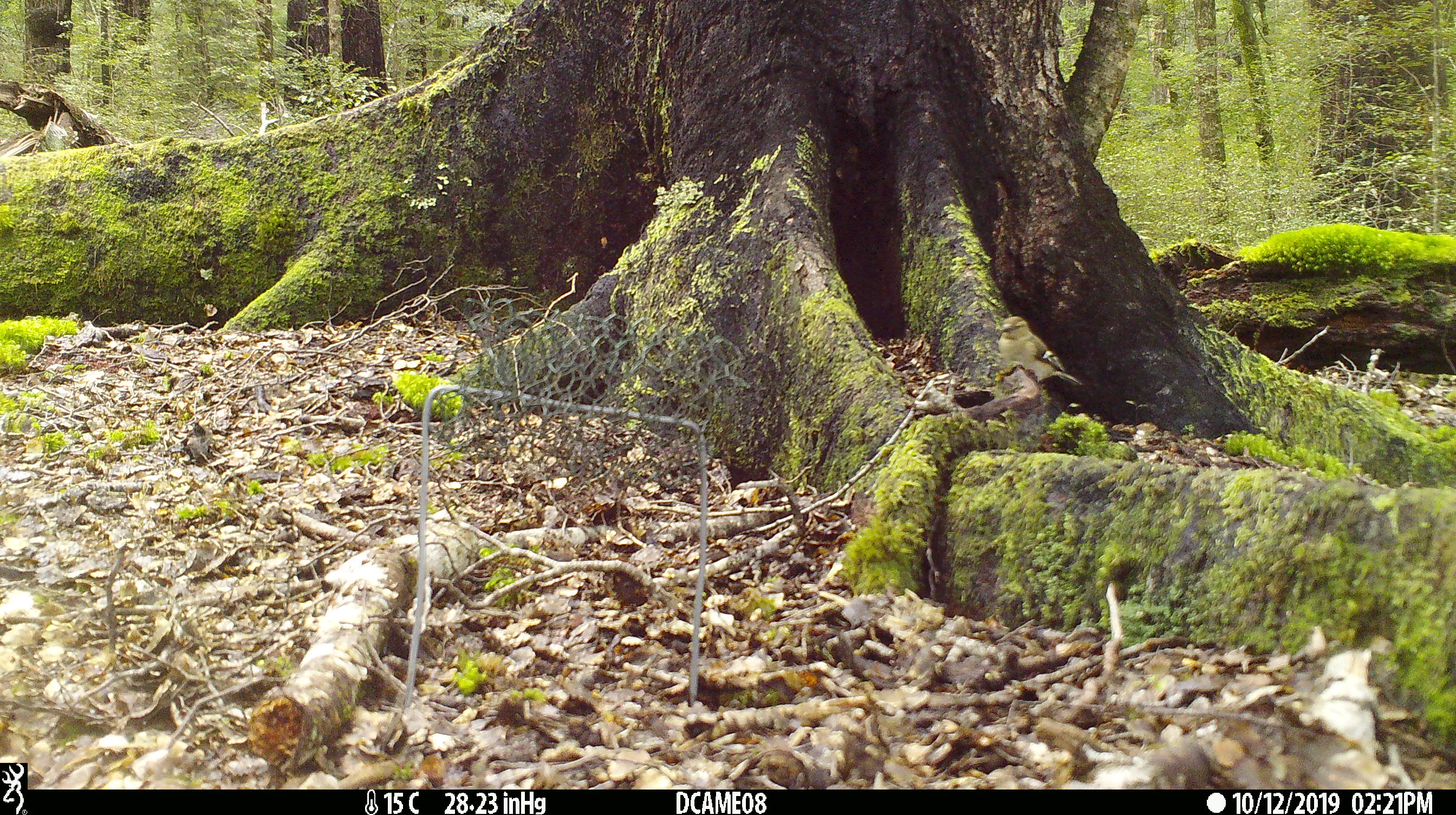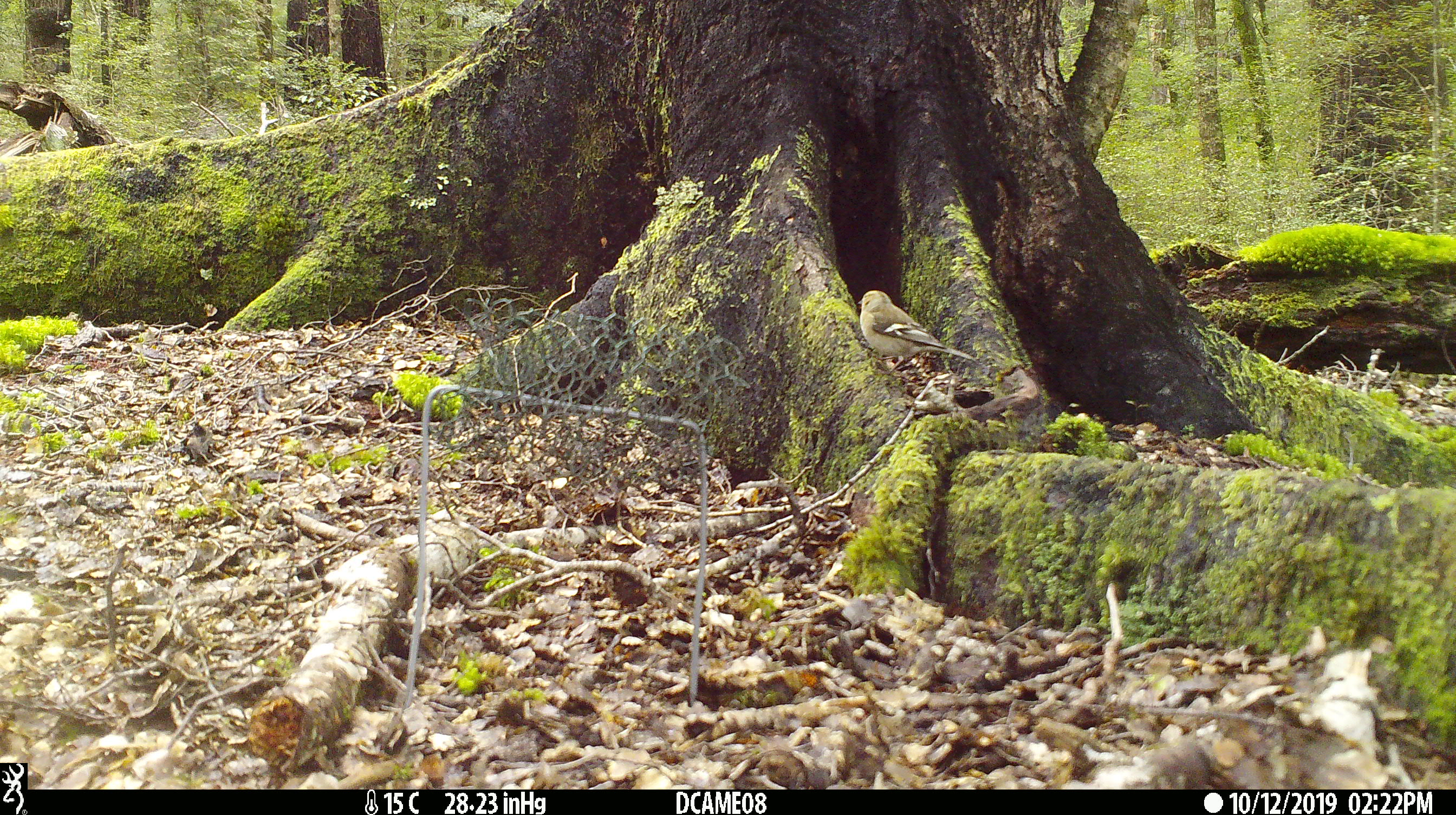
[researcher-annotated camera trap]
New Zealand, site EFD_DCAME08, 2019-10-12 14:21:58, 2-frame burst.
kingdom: Animalia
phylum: Chordata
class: Aves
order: Passeriformes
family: Fringillidae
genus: Fringilla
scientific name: Fringilla coelebs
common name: common chaffinch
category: chaffinch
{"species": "chaffinch (common chaffinch) (Fringilla coelebs)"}